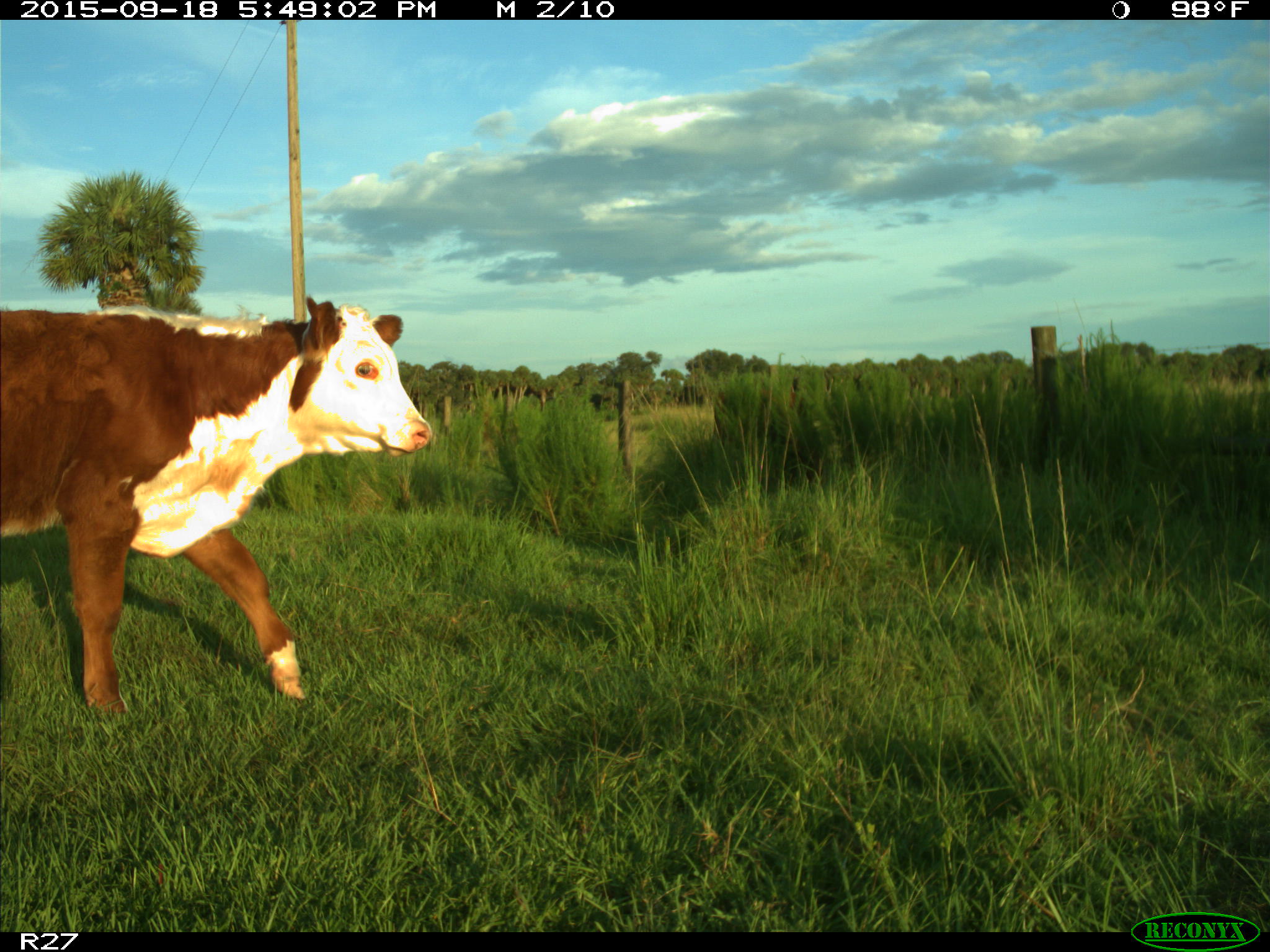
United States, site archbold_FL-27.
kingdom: Animalia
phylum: Chordata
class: Mammalia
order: Artiodactyla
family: Bovidae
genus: Bos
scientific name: Bos taurus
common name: domestic cow